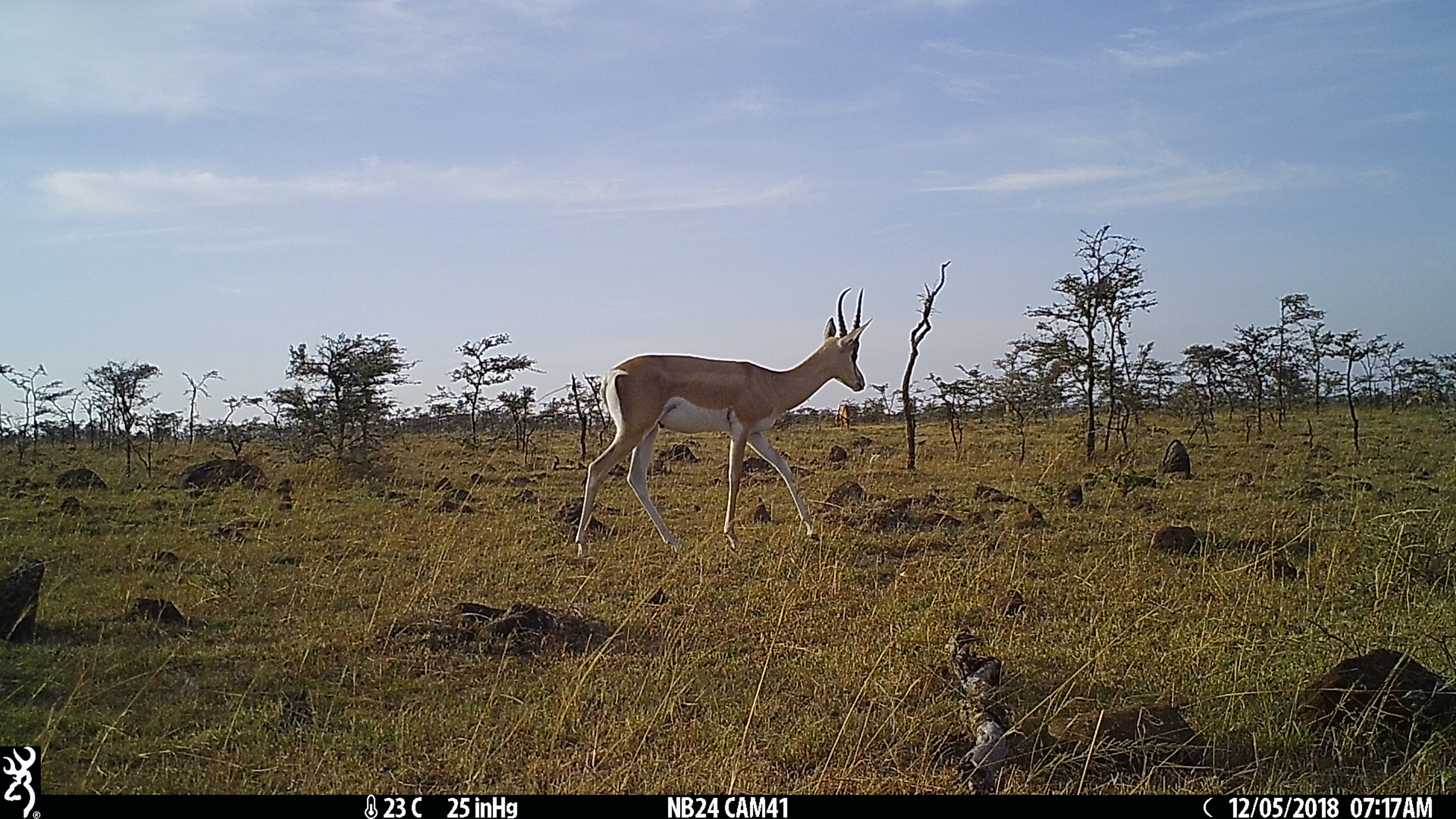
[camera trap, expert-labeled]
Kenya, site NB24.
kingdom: Animalia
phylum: Chordata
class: Mammalia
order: Artiodactyla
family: Bovidae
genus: Nanger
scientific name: Nanger granti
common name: grant's gazelle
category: gazelle grants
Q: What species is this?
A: Gazelle grants (grant's gazelle) (Nanger granti).